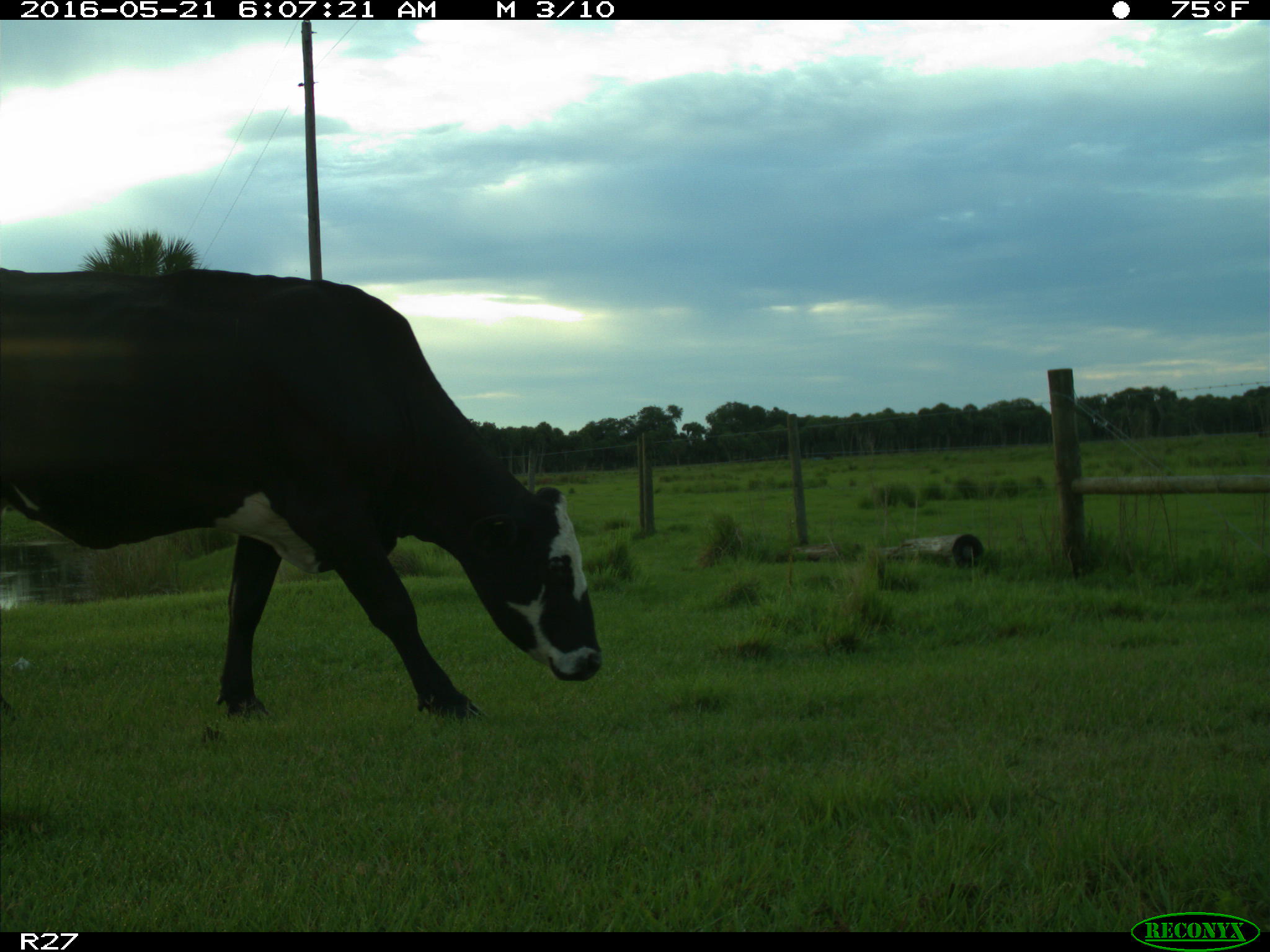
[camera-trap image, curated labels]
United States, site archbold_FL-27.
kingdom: Animalia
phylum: Chordata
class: Mammalia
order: Artiodactyla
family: Bovidae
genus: Bos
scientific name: Bos taurus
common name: domestic cow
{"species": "Bos taurus (domestic cow)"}